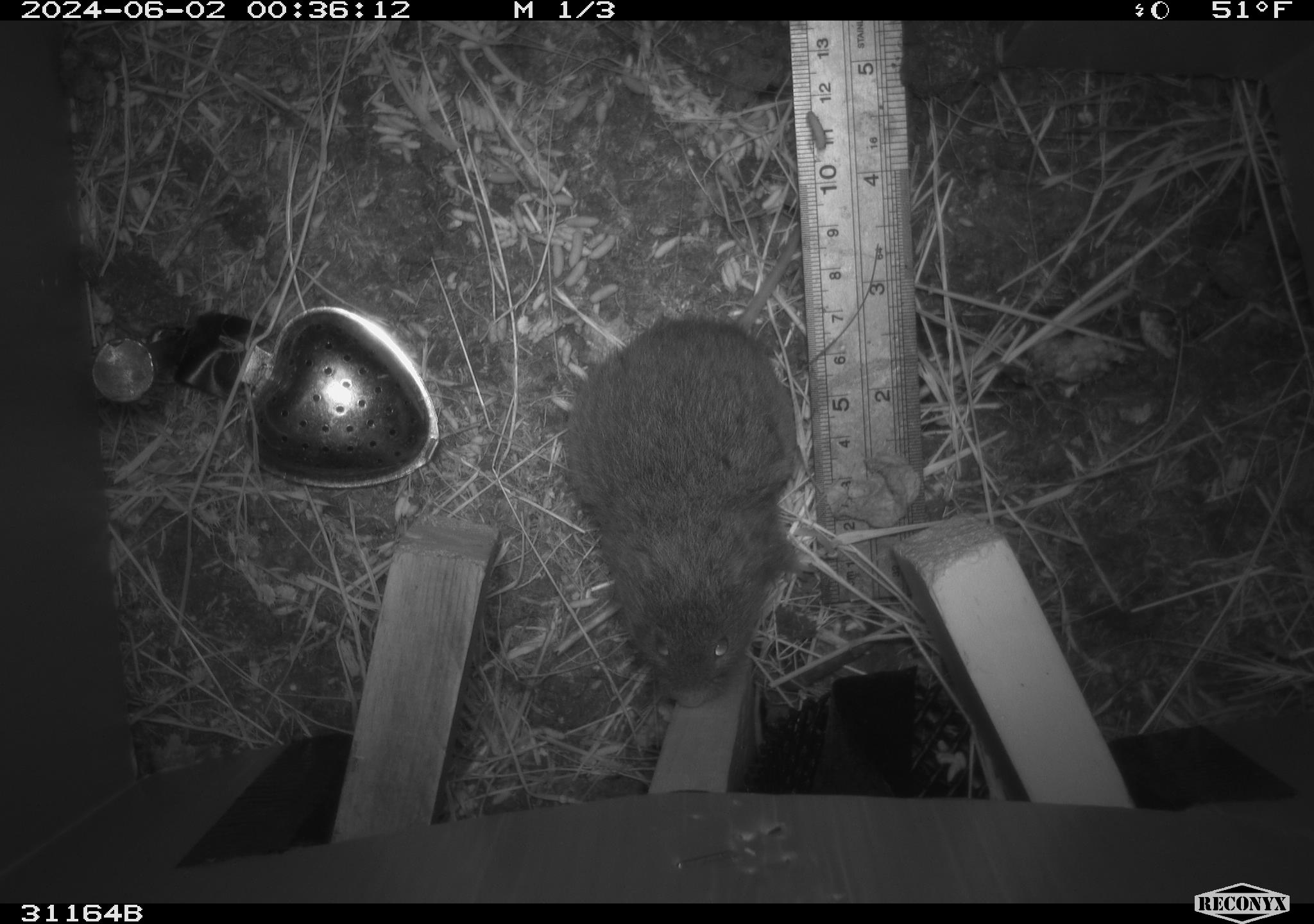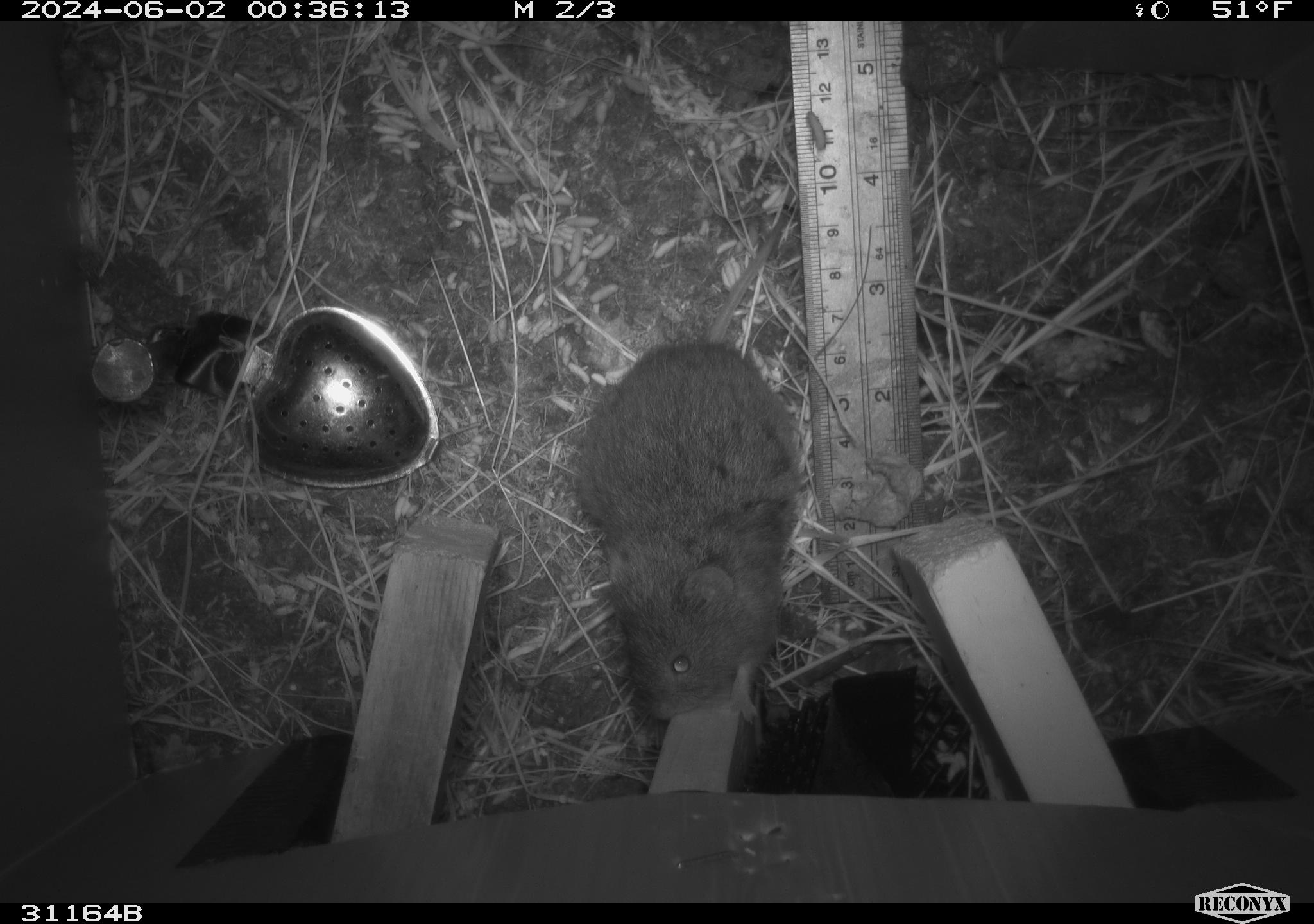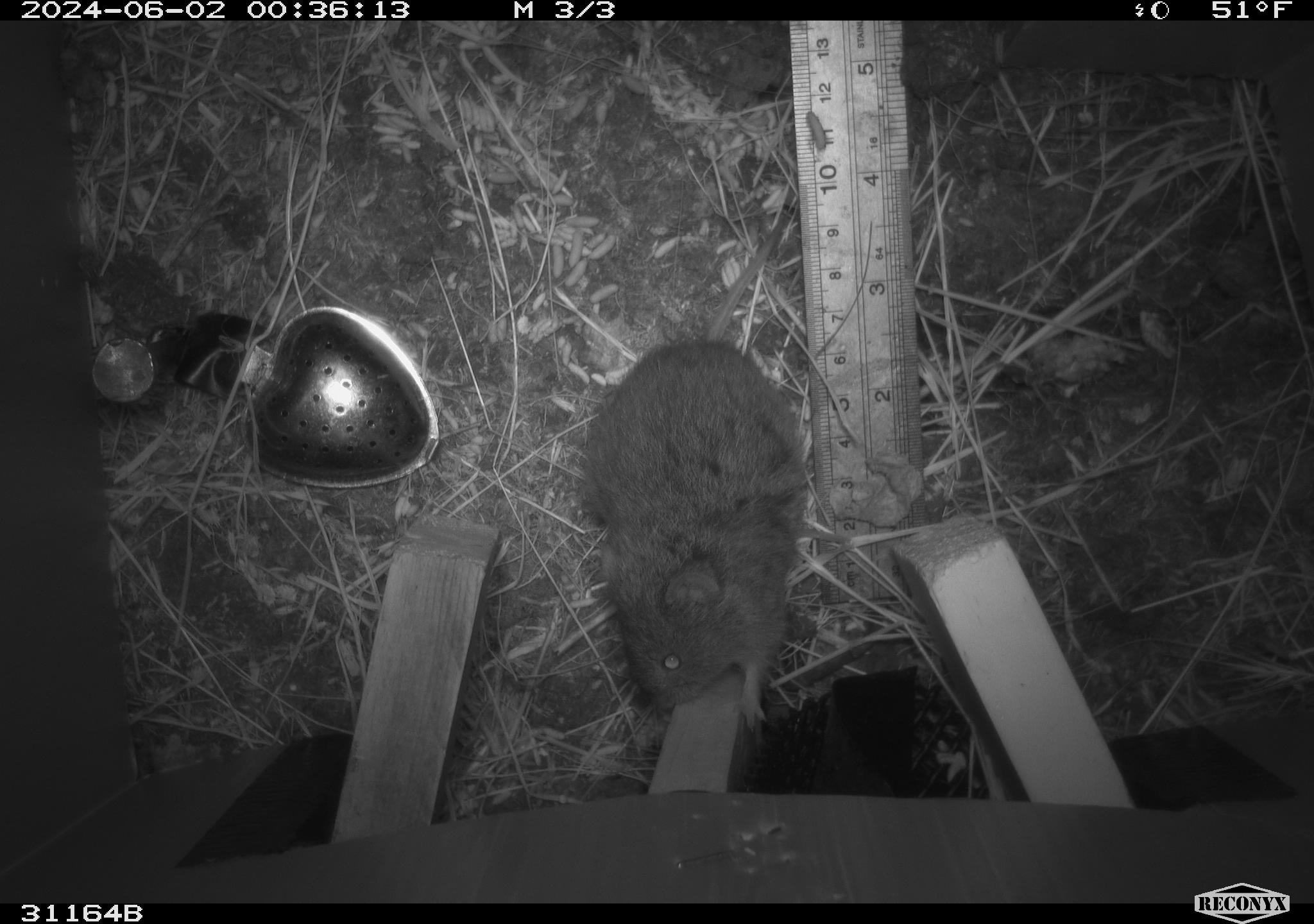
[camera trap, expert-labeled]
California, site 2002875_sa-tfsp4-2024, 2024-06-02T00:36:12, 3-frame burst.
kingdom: Animalia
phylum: Chordata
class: Mammalia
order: Rodentia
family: Cricetidae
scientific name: Arvicolinae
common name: voles, lemmings, and muskrats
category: arvicolinae subfamily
Arvicolinae subfamily (voles, lemmings, and muskrats) (Arvicolinae).